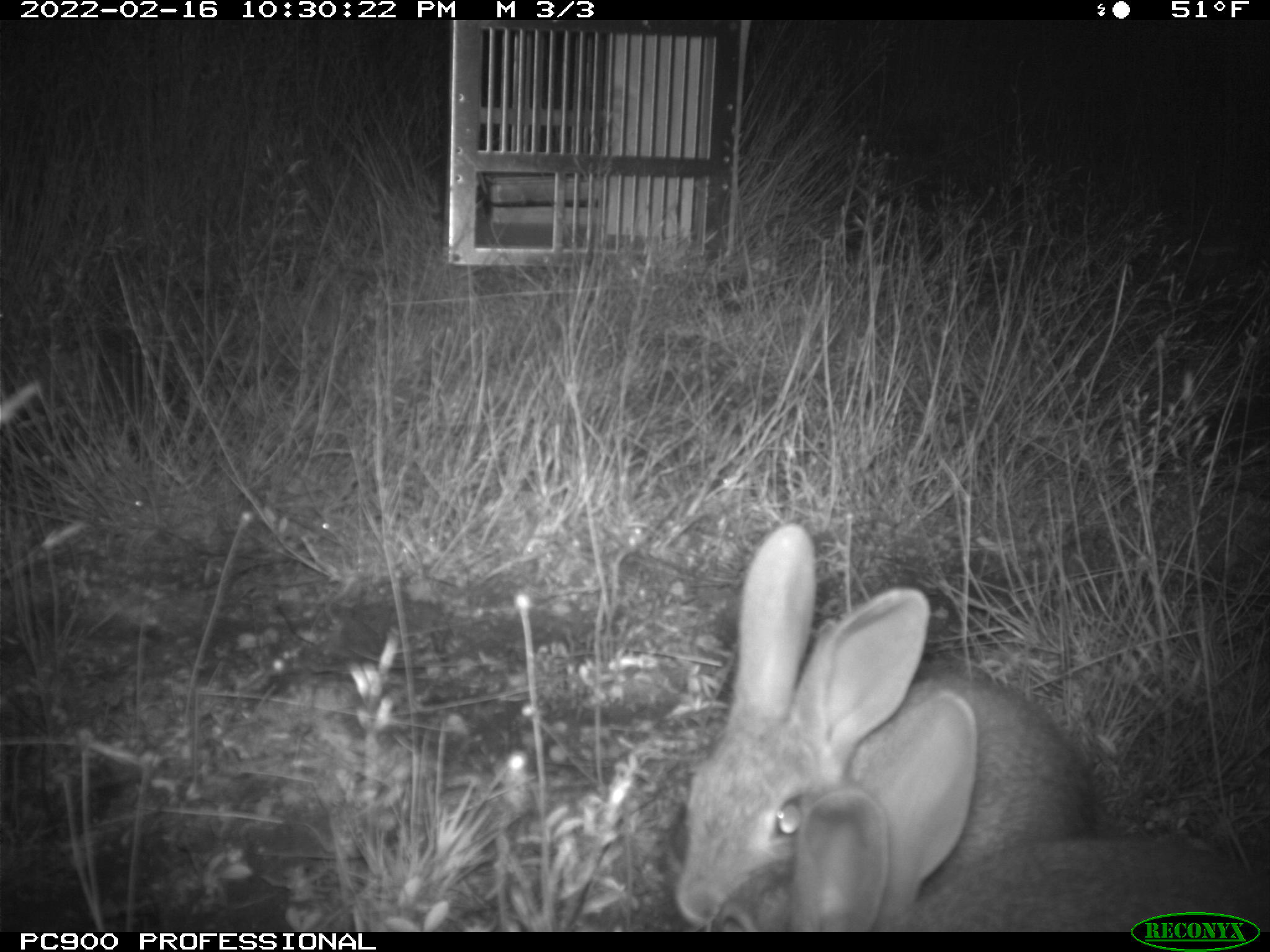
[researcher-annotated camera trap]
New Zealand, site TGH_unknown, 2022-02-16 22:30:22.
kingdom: Animalia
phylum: Chordata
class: Mammalia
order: Lagomorpha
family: Leporidae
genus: Oryctolagus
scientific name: Oryctolagus cuniculus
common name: european rabbit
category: rabbit